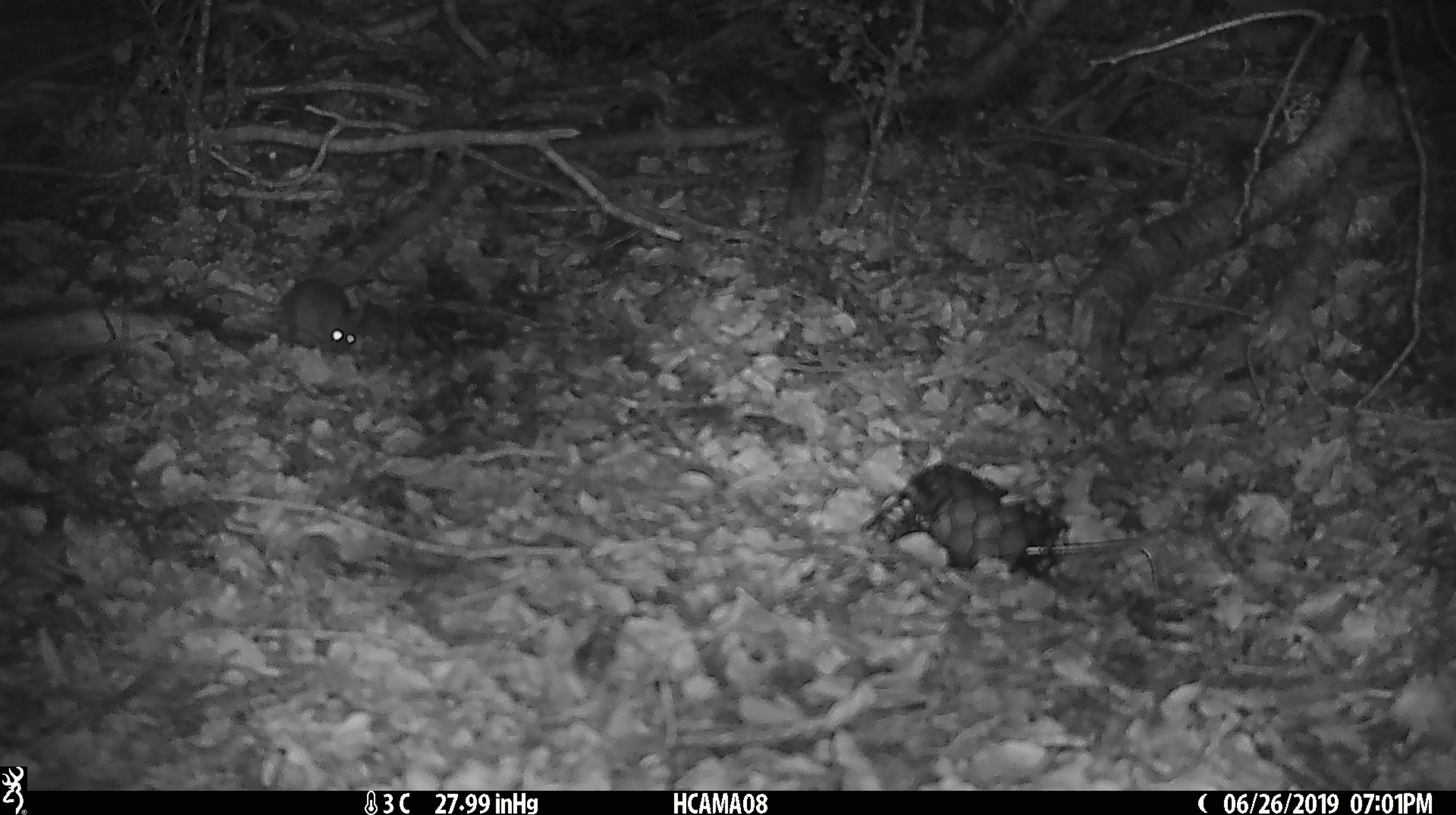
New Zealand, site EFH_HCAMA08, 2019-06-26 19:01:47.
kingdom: Animalia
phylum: Chordata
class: Mammalia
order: Rodentia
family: Muridae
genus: Mus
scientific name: Mus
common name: mouse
Mouse (Mus).